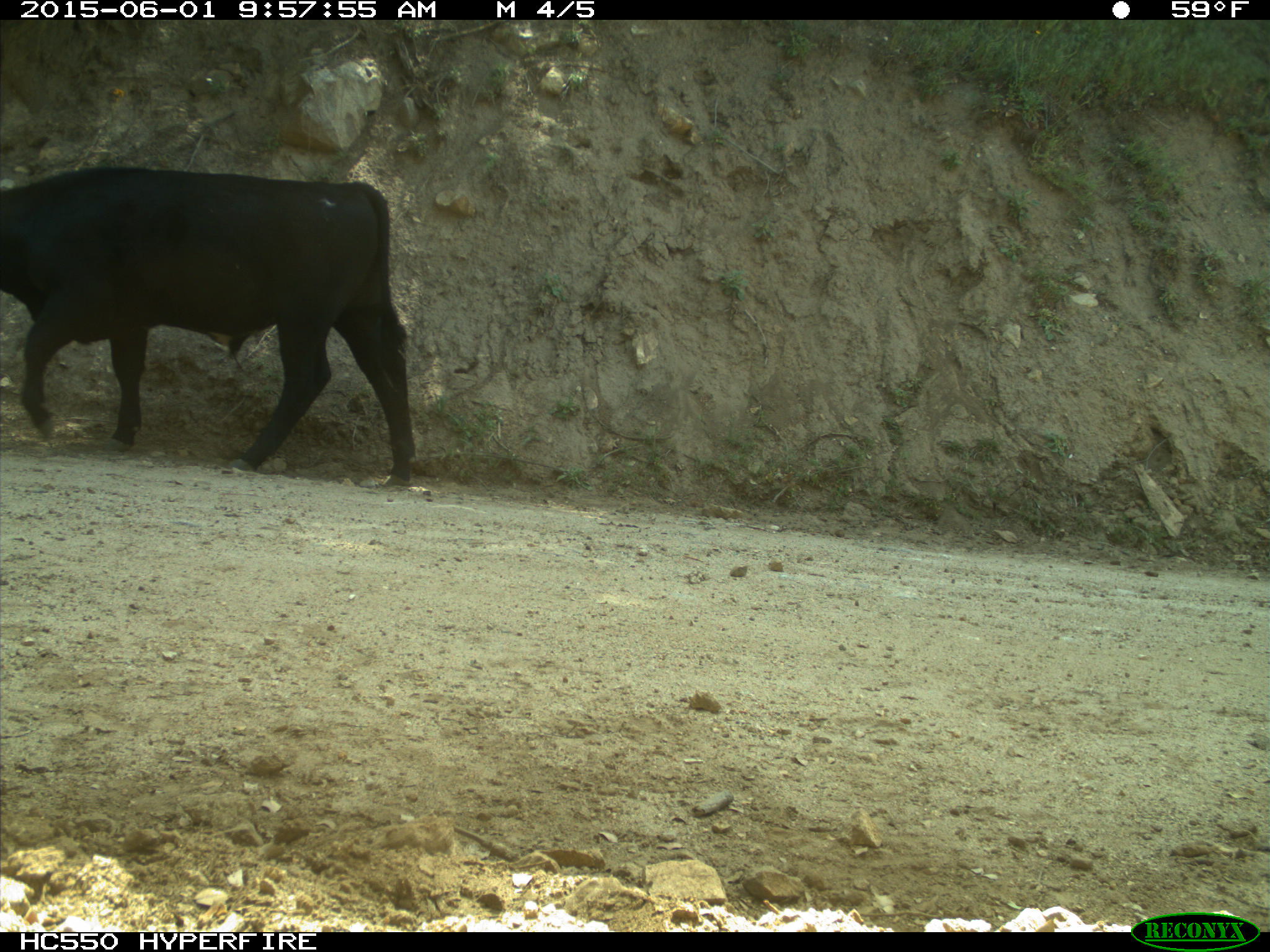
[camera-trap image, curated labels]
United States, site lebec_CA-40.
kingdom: Animalia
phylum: Chordata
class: Mammalia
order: Artiodactyla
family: Bovidae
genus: Bos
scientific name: Bos taurus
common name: domestic cow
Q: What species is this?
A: Bos taurus (domestic cow).